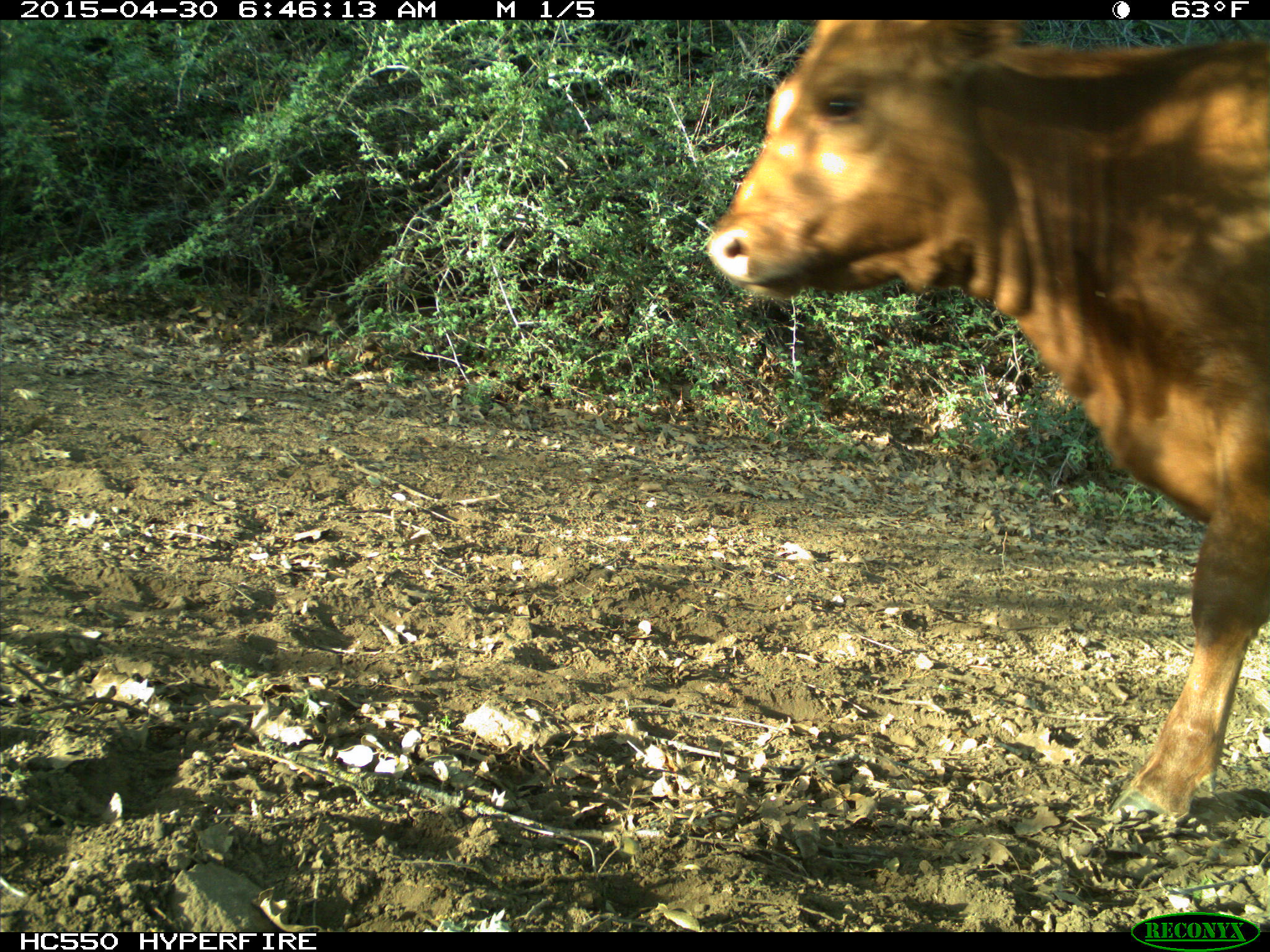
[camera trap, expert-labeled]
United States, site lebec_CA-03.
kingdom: Animalia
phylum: Chordata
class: Mammalia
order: Artiodactyla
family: Bovidae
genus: Bos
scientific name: Bos taurus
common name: domestic cow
Bos taurus (domestic cow).